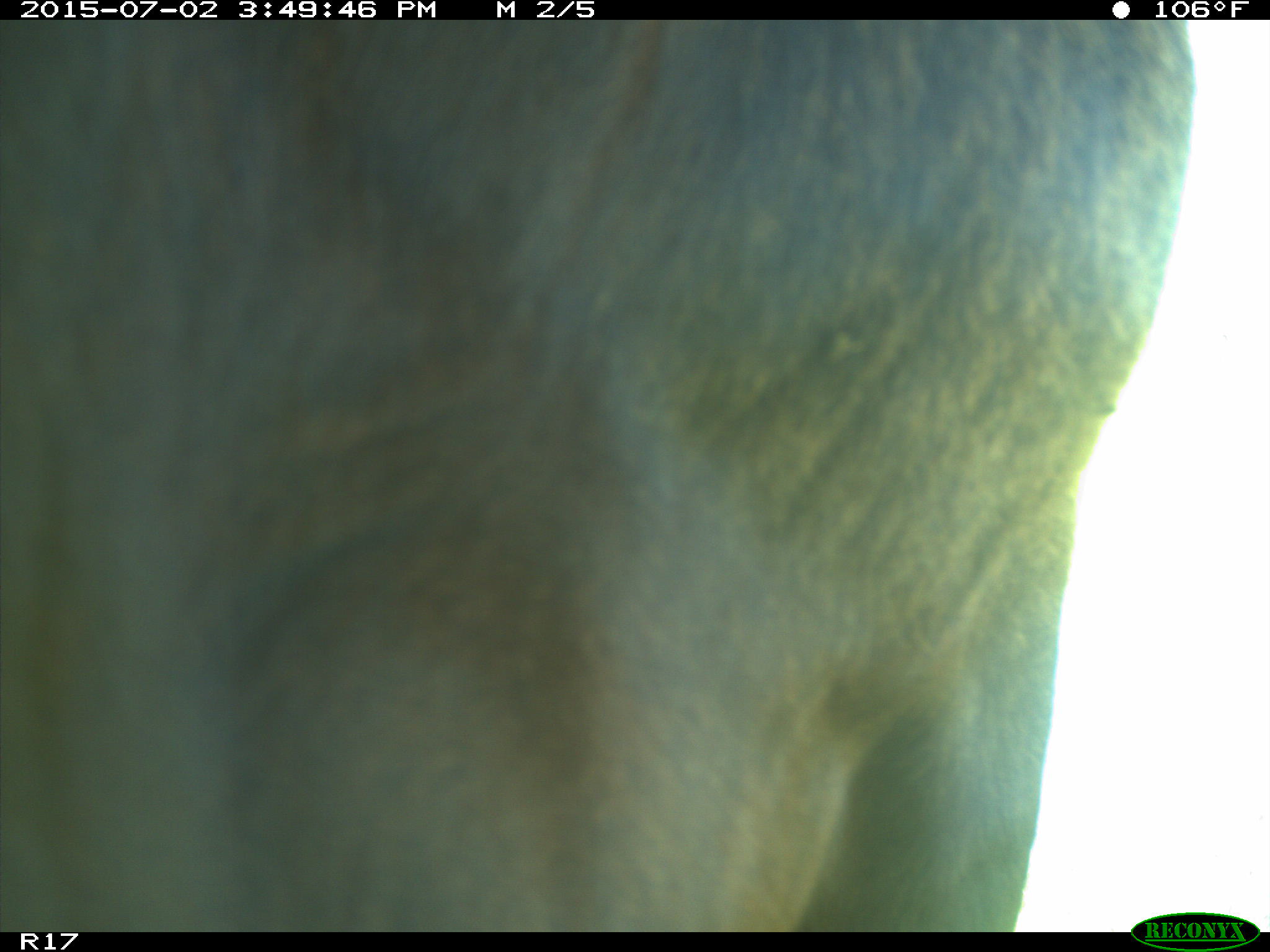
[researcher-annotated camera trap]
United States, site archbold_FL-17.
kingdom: Animalia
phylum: Chordata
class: Mammalia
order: Artiodactyla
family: Bovidae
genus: Bos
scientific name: Bos taurus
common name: domestic cow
Bos taurus (domestic cow).